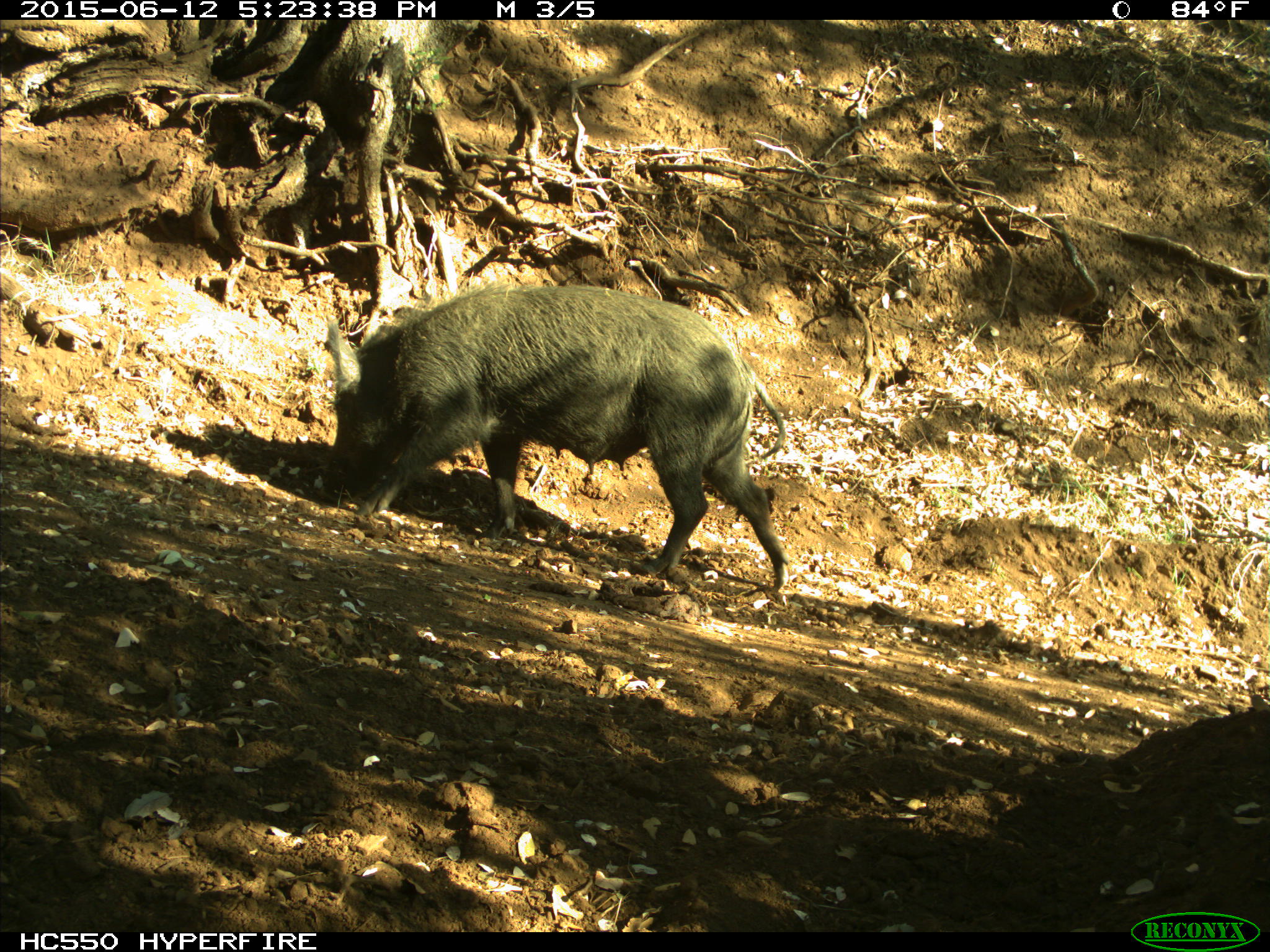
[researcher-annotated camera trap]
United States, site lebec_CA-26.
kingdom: Animalia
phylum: Chordata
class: Mammalia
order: Artiodactyla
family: Suidae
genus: Sus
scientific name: Sus scrofa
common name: wild boar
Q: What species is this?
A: Sus scrofa (wild boar).